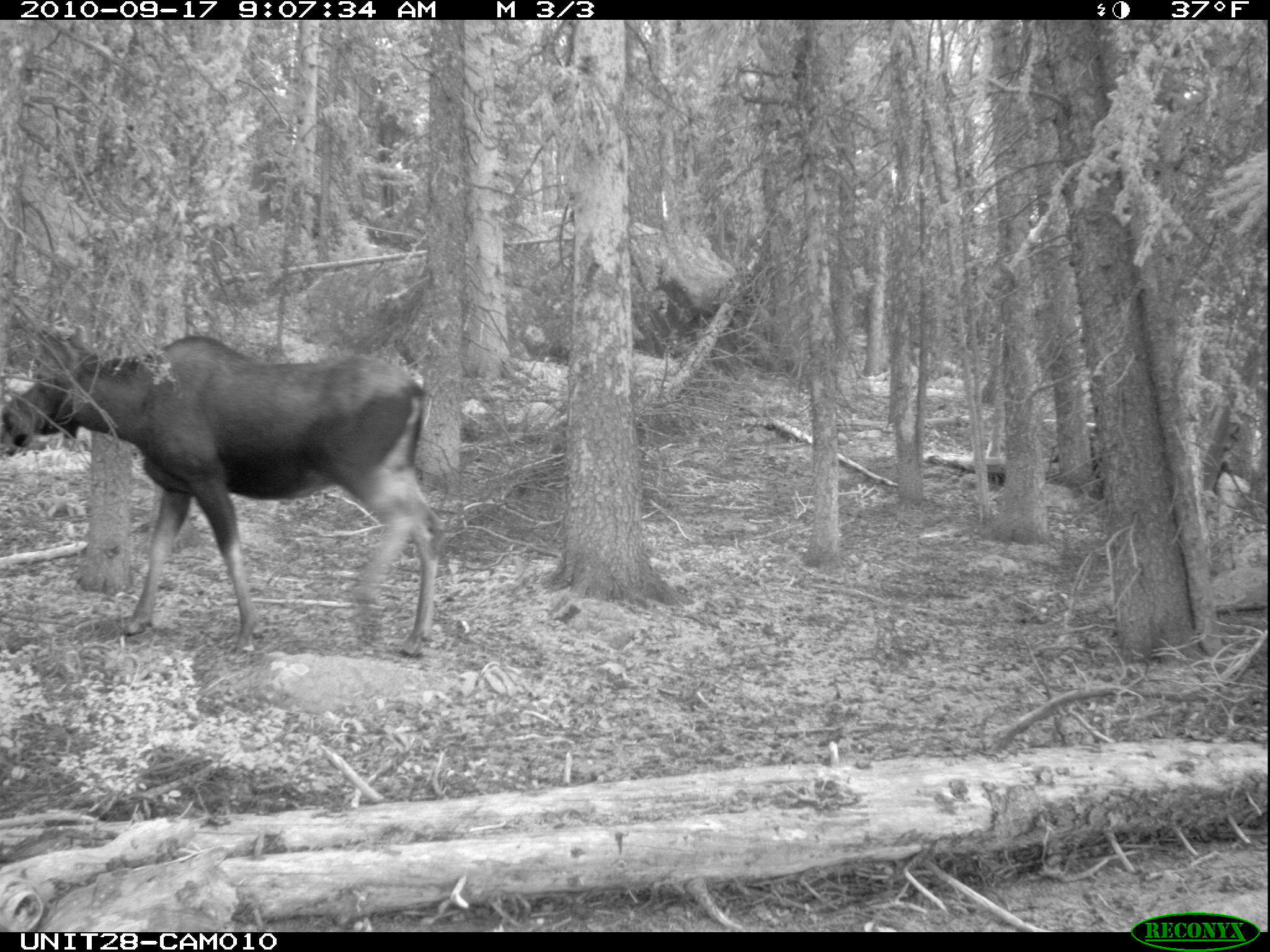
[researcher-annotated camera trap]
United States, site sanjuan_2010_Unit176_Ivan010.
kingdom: Animalia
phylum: Chordata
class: Mammalia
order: Artiodactyla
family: Cervidae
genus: Alces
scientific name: Alces alces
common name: moose